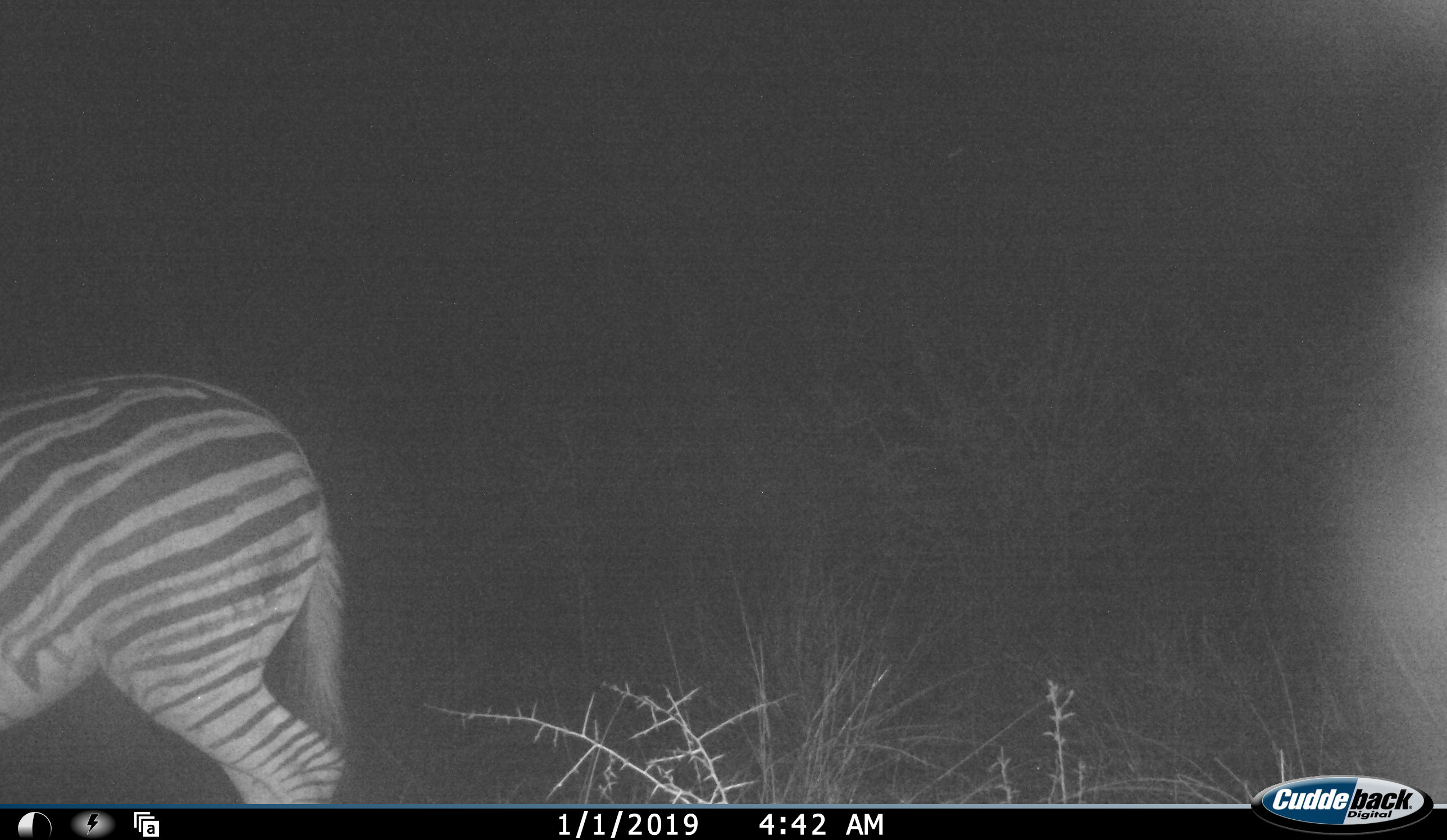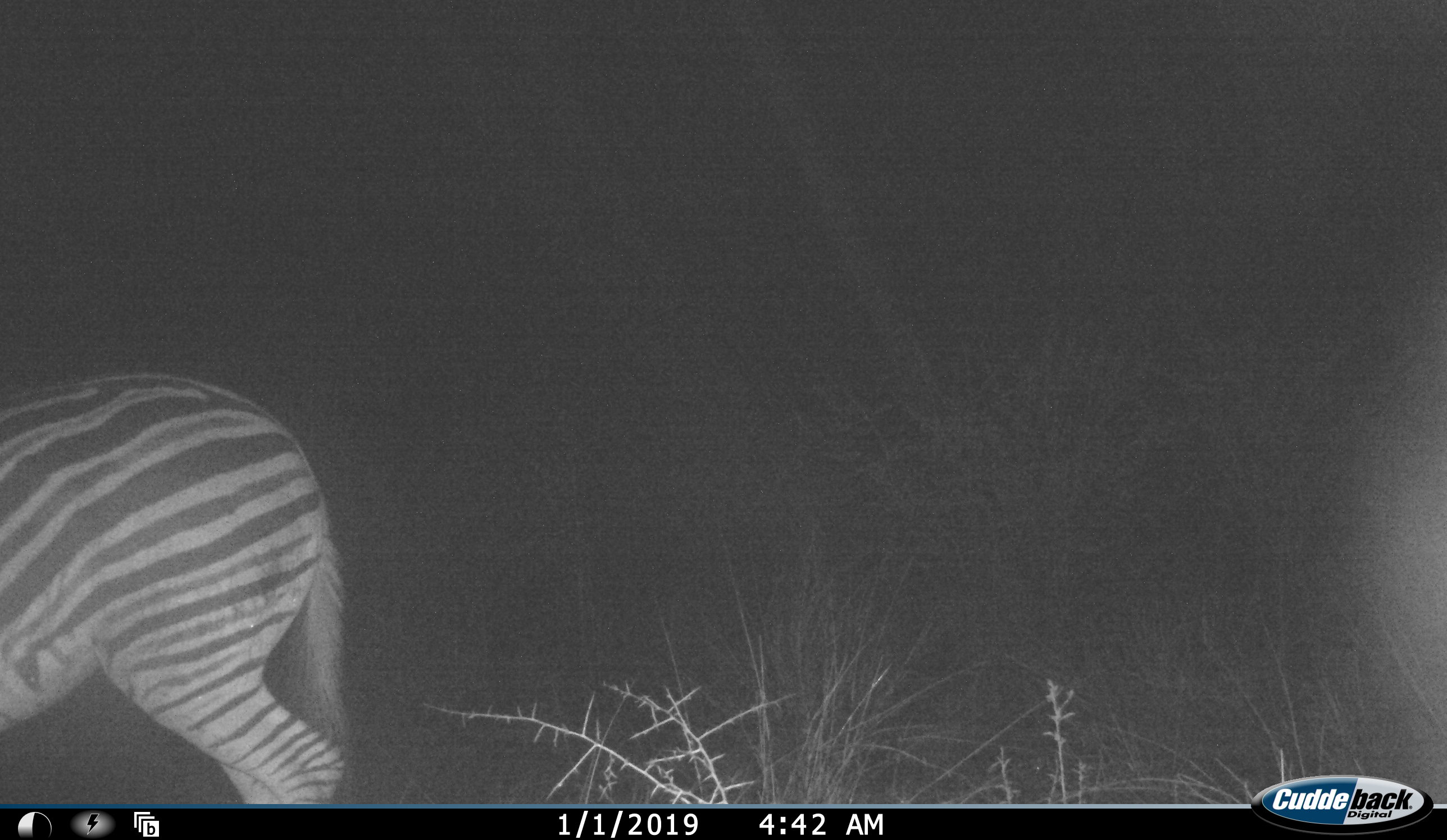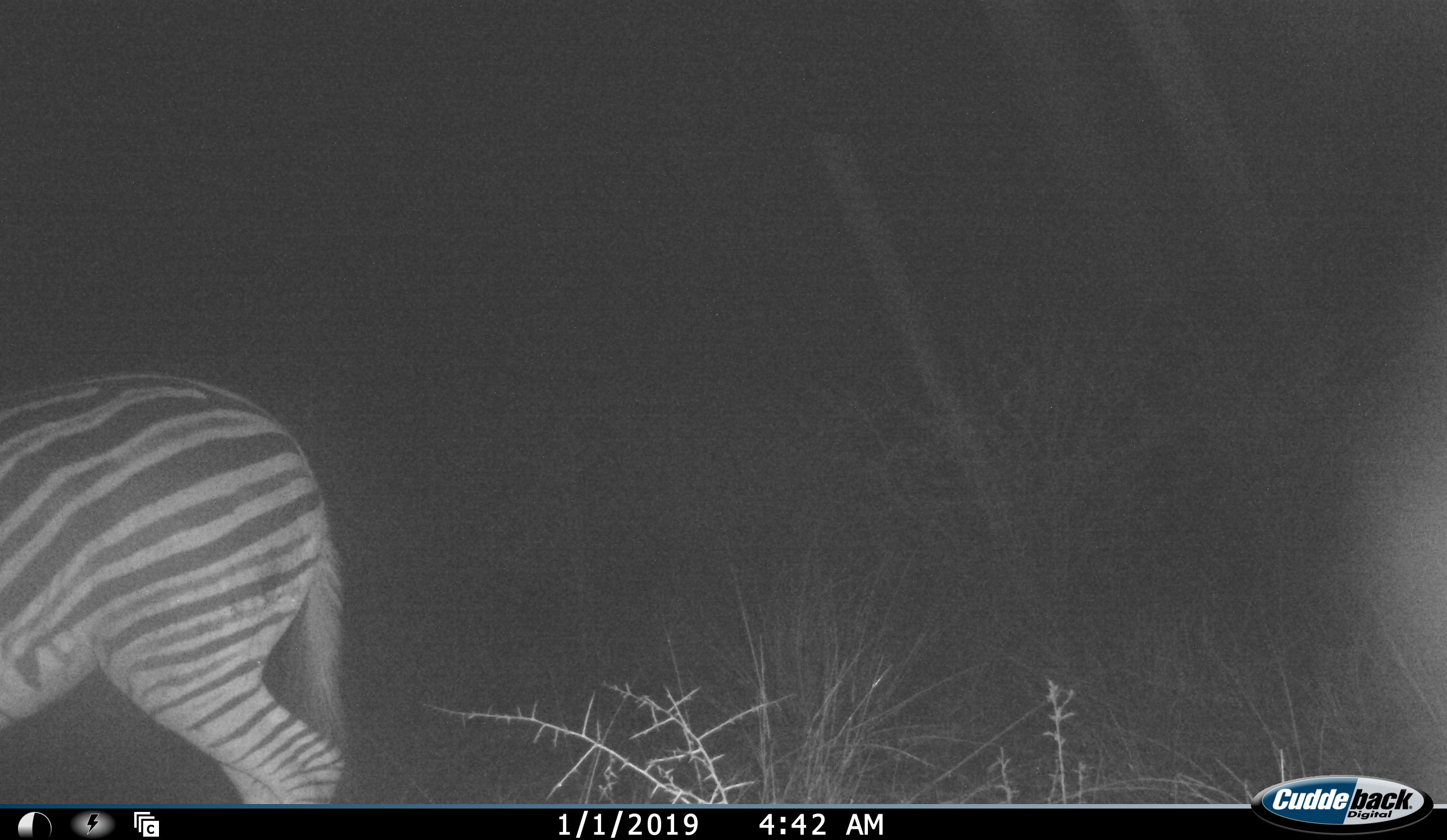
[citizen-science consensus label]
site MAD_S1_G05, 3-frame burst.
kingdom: Animalia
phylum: Chordata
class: Mammalia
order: Perissodactyla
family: Equidae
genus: Equus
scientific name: Equus quagga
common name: plains zebra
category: zebraplains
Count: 1.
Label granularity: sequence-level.